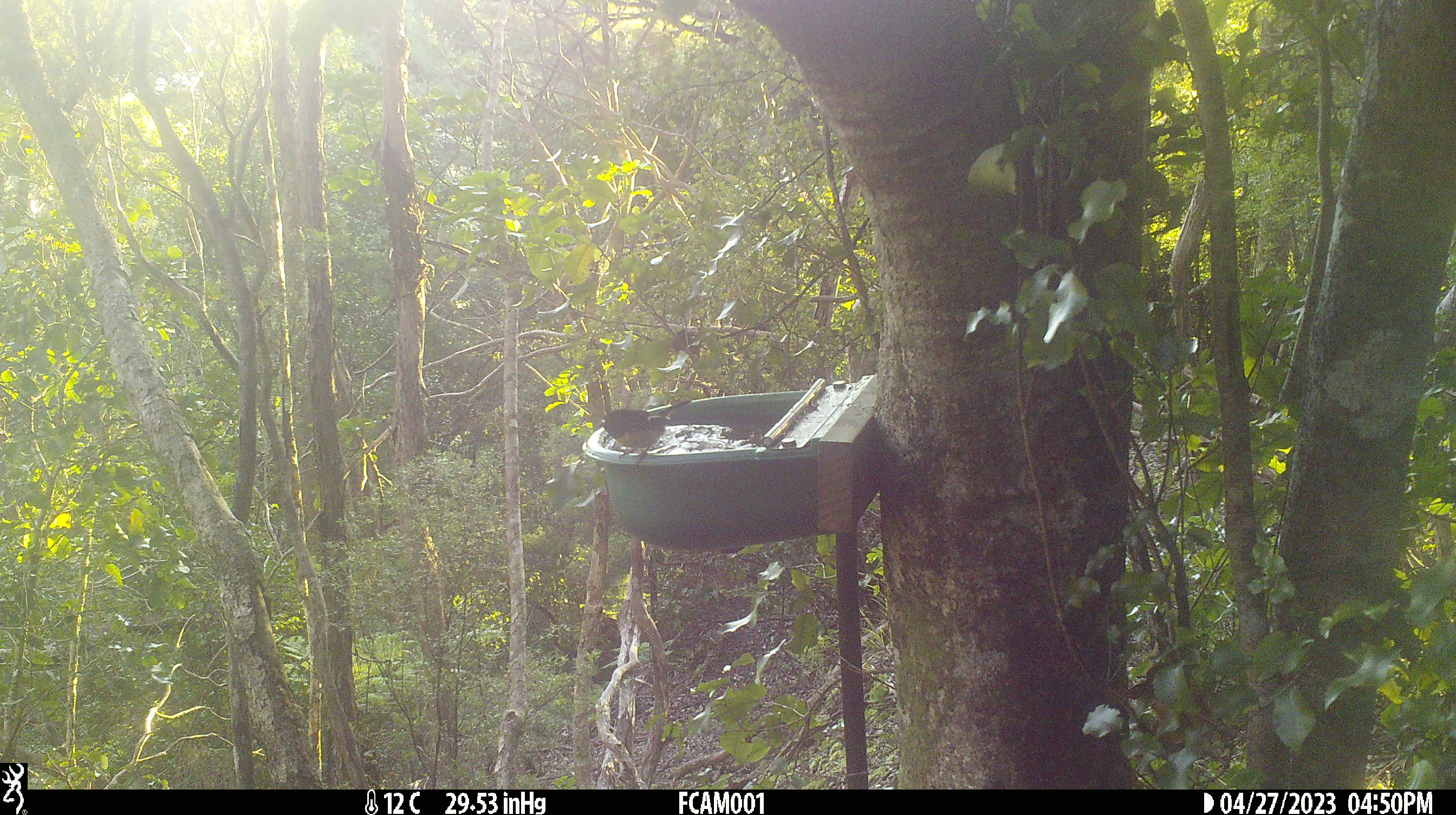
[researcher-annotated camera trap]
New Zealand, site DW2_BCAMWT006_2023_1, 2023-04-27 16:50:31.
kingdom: Animalia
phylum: Chordata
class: Aves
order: Passeriformes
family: Petroicidae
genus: Petroica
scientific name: Petroica macrocephala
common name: tomtit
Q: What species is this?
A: Tomtit (Petroica macrocephala).